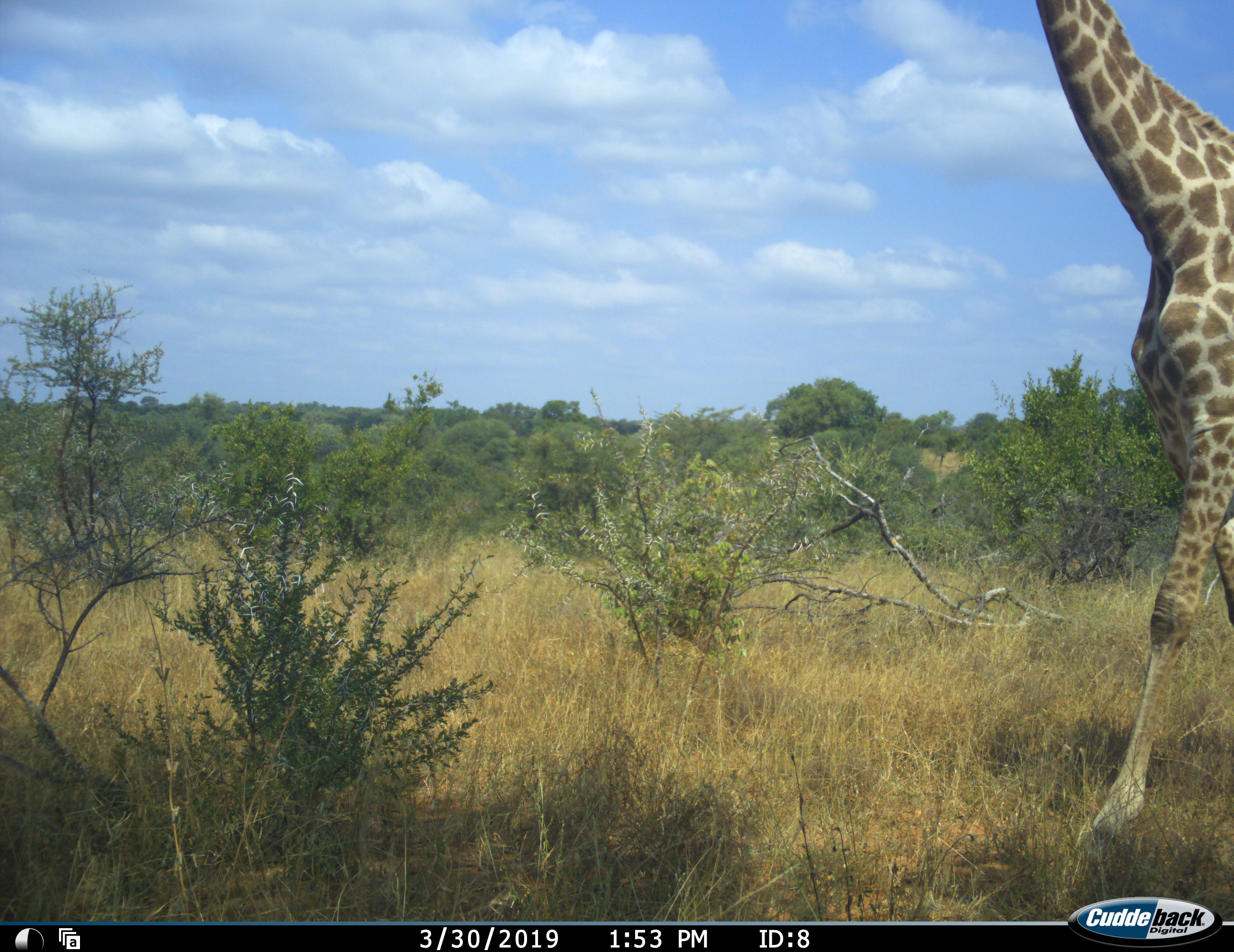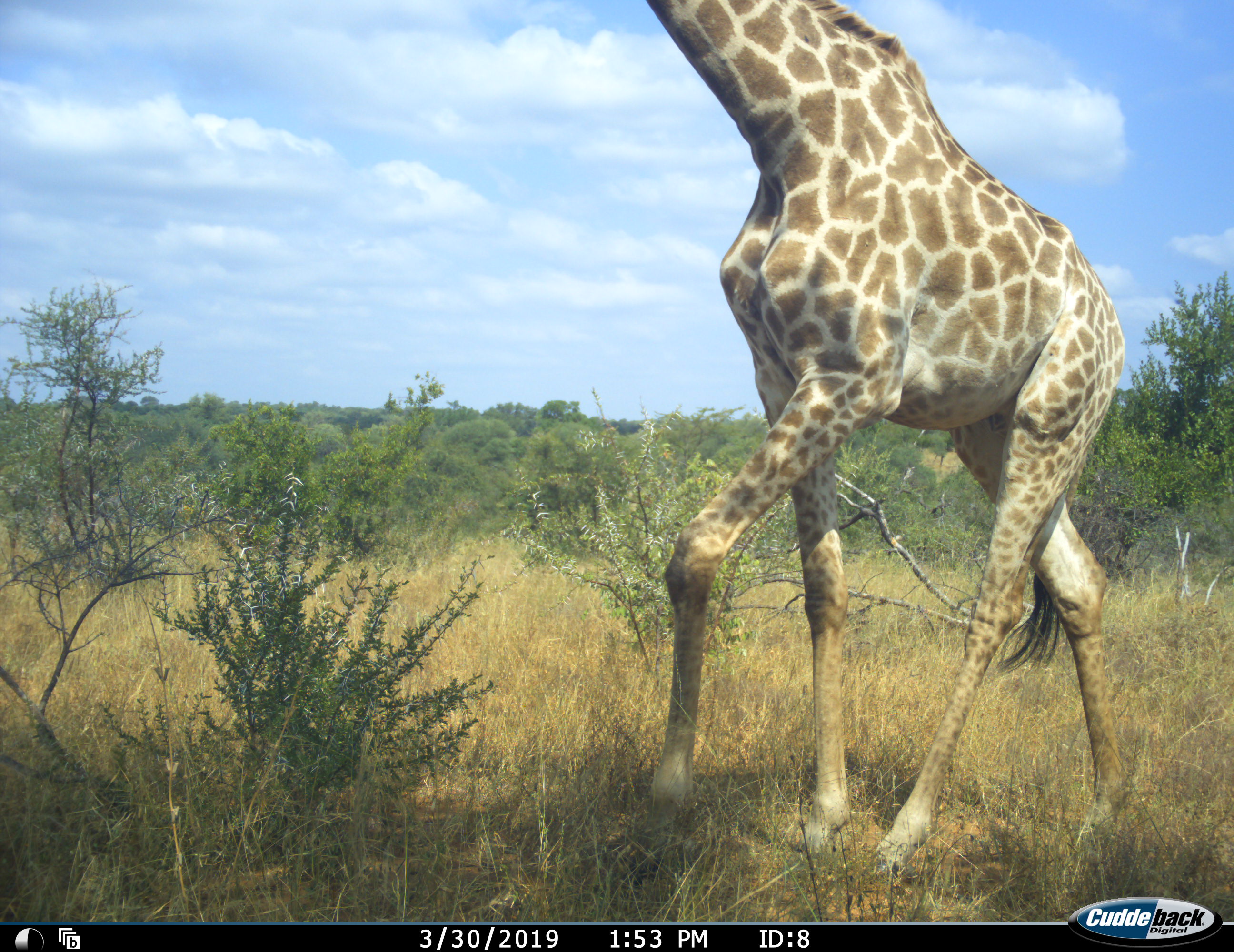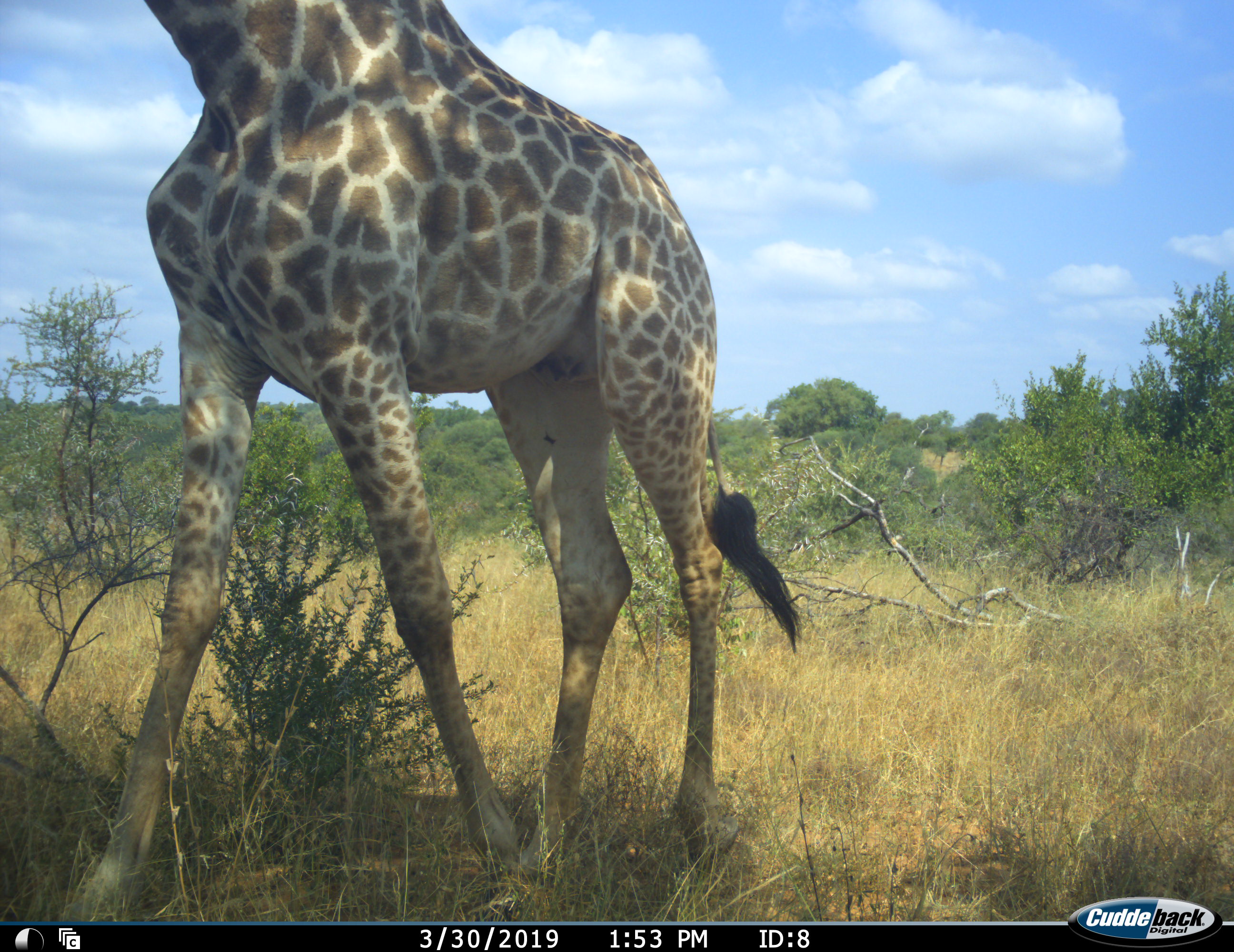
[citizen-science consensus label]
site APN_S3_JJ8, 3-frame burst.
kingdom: Animalia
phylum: Chordata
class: Mammalia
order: Artiodactyla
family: Giraffidae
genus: Giraffa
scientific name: Giraffa camelopardalis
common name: giraffe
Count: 1.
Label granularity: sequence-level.